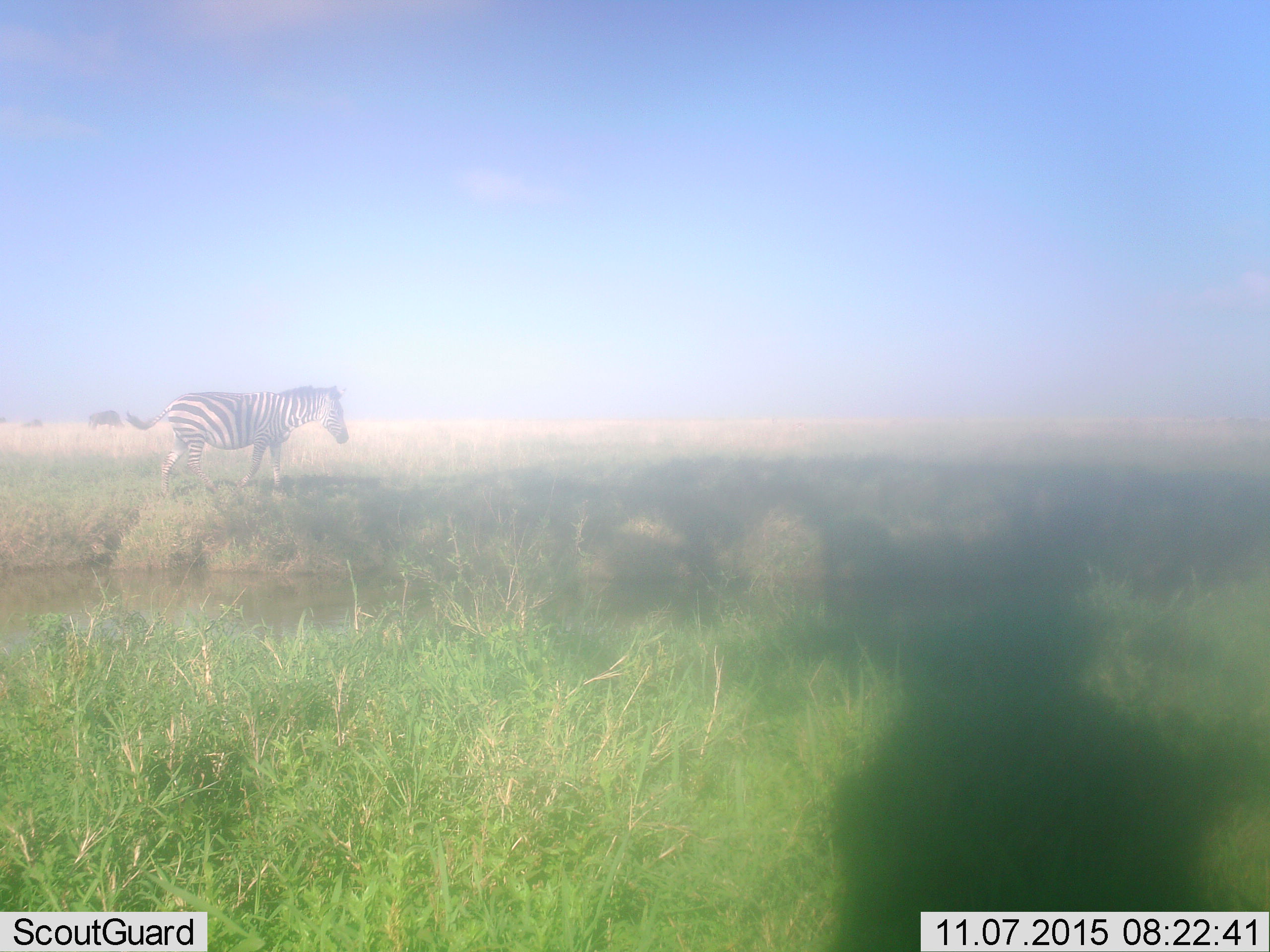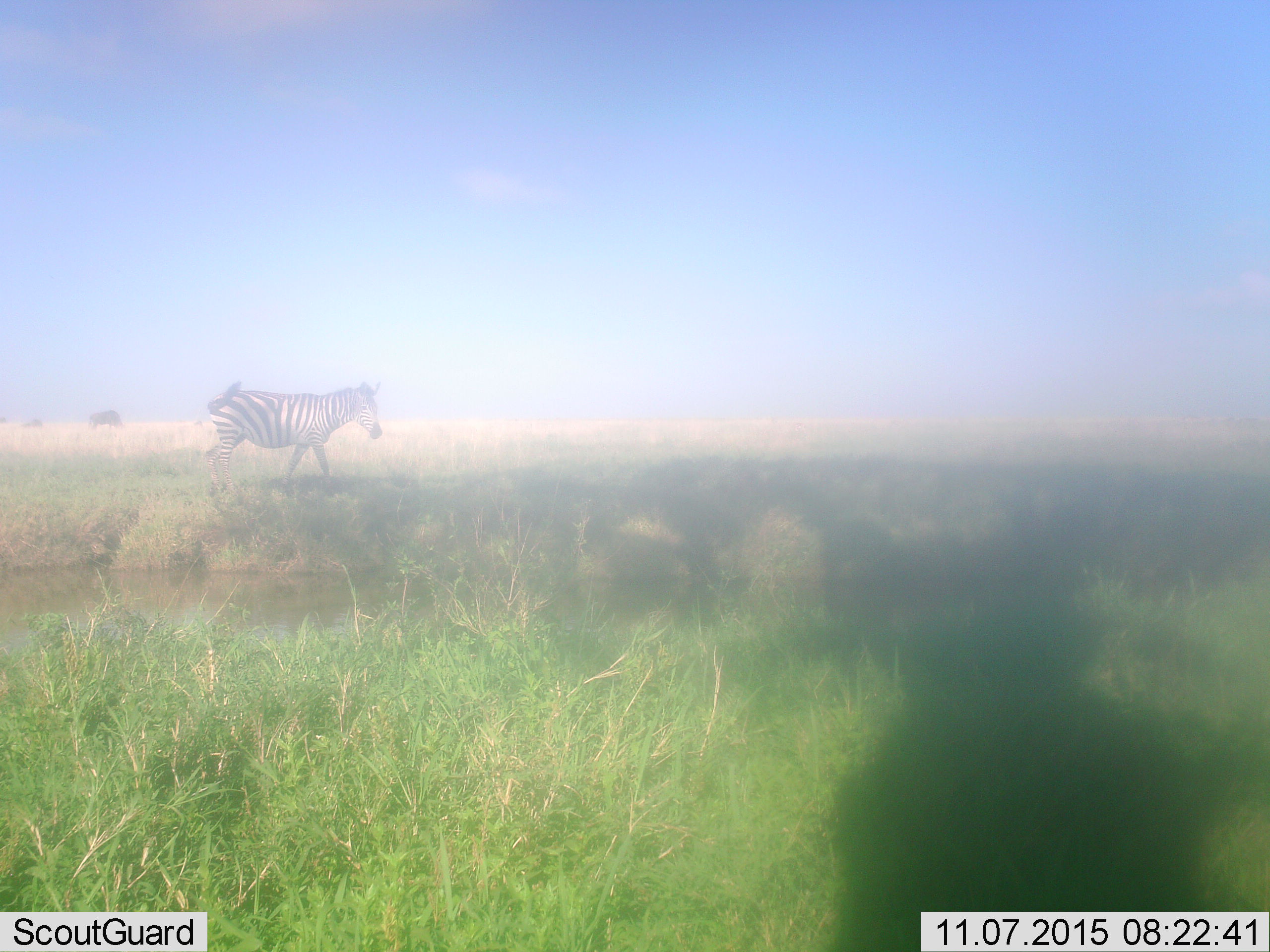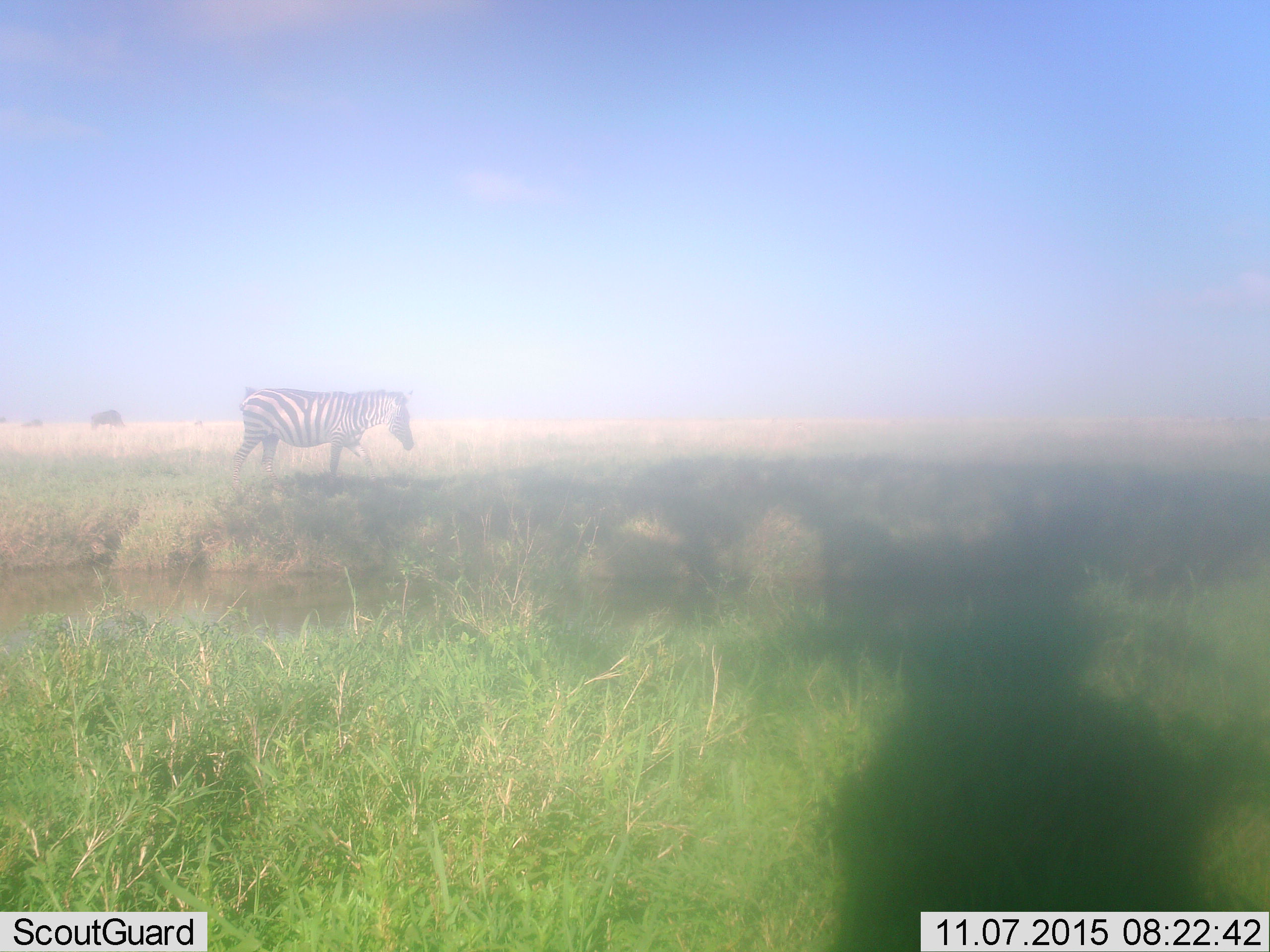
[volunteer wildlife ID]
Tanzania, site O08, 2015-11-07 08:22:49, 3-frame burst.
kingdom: Animalia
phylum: Chordata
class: Mammalia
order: Perissodactyla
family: Equidae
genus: Equus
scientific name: Equus quagga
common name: plains zebra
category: zebra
Zebra (plains zebra) (Equus quagga), count 1. Behavior (volunteer vote fractions): standing 33%, resting 0%, moving 78%, interacting 0%. Young present (vote fraction): 0%. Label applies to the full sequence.